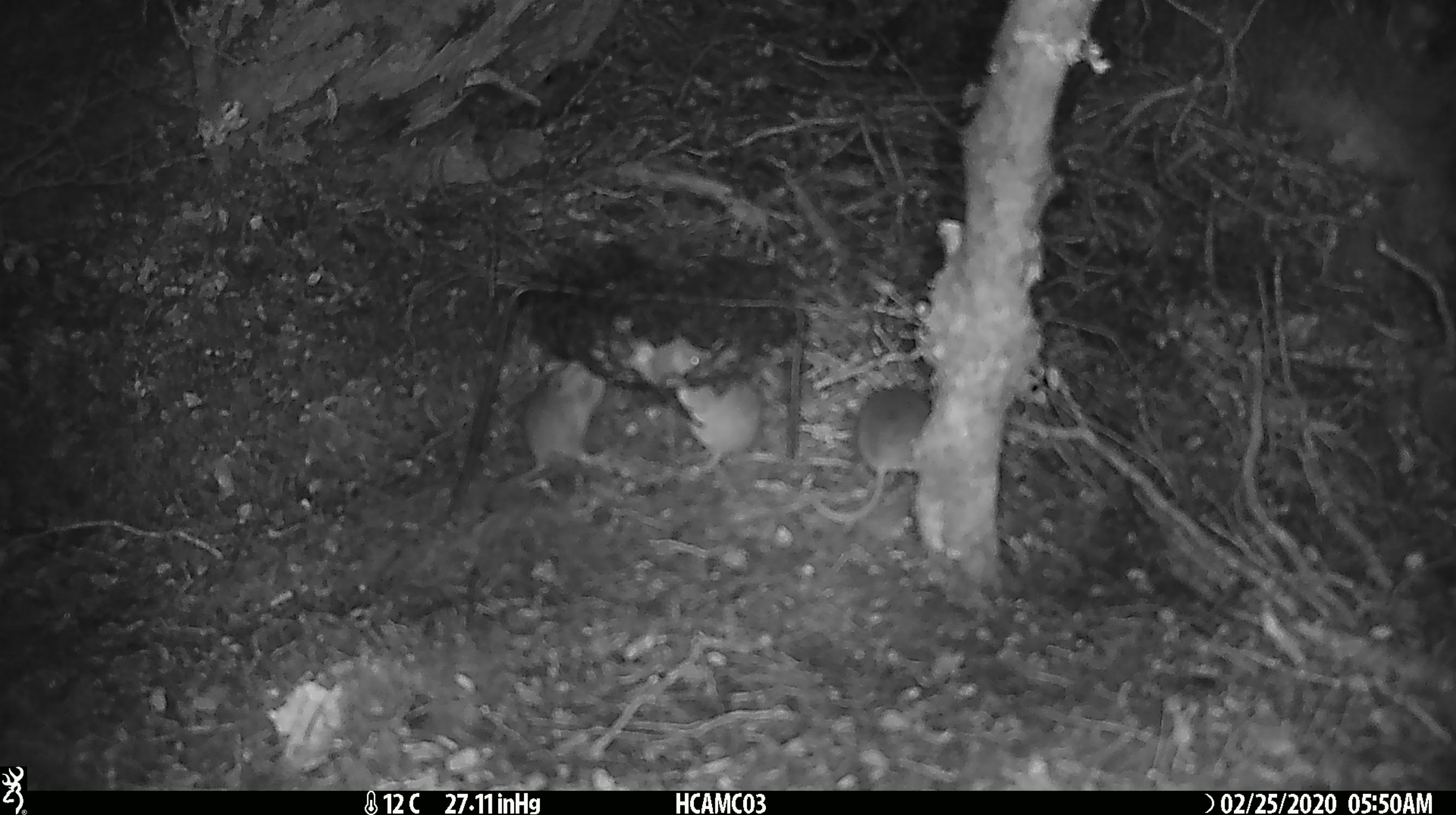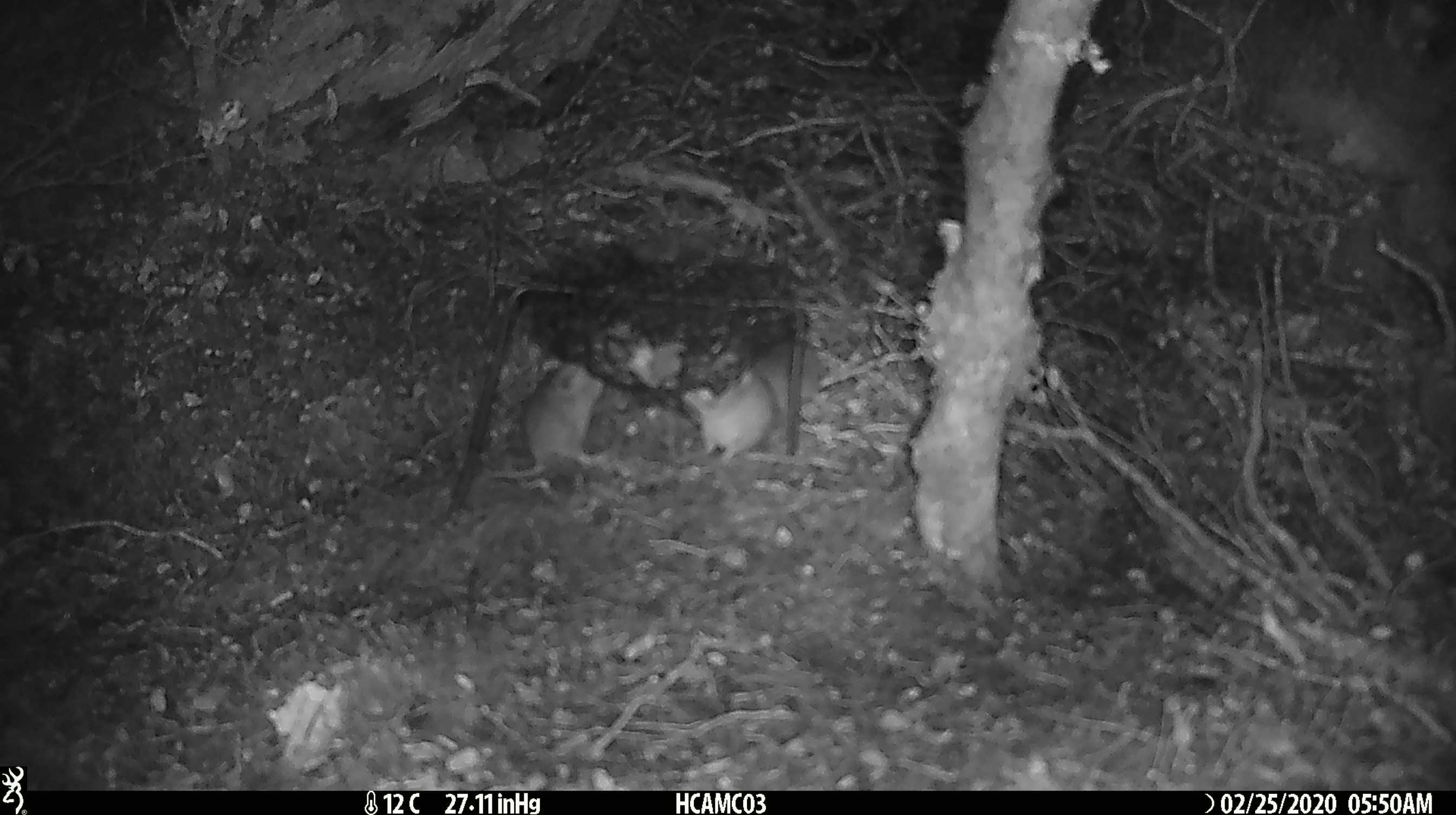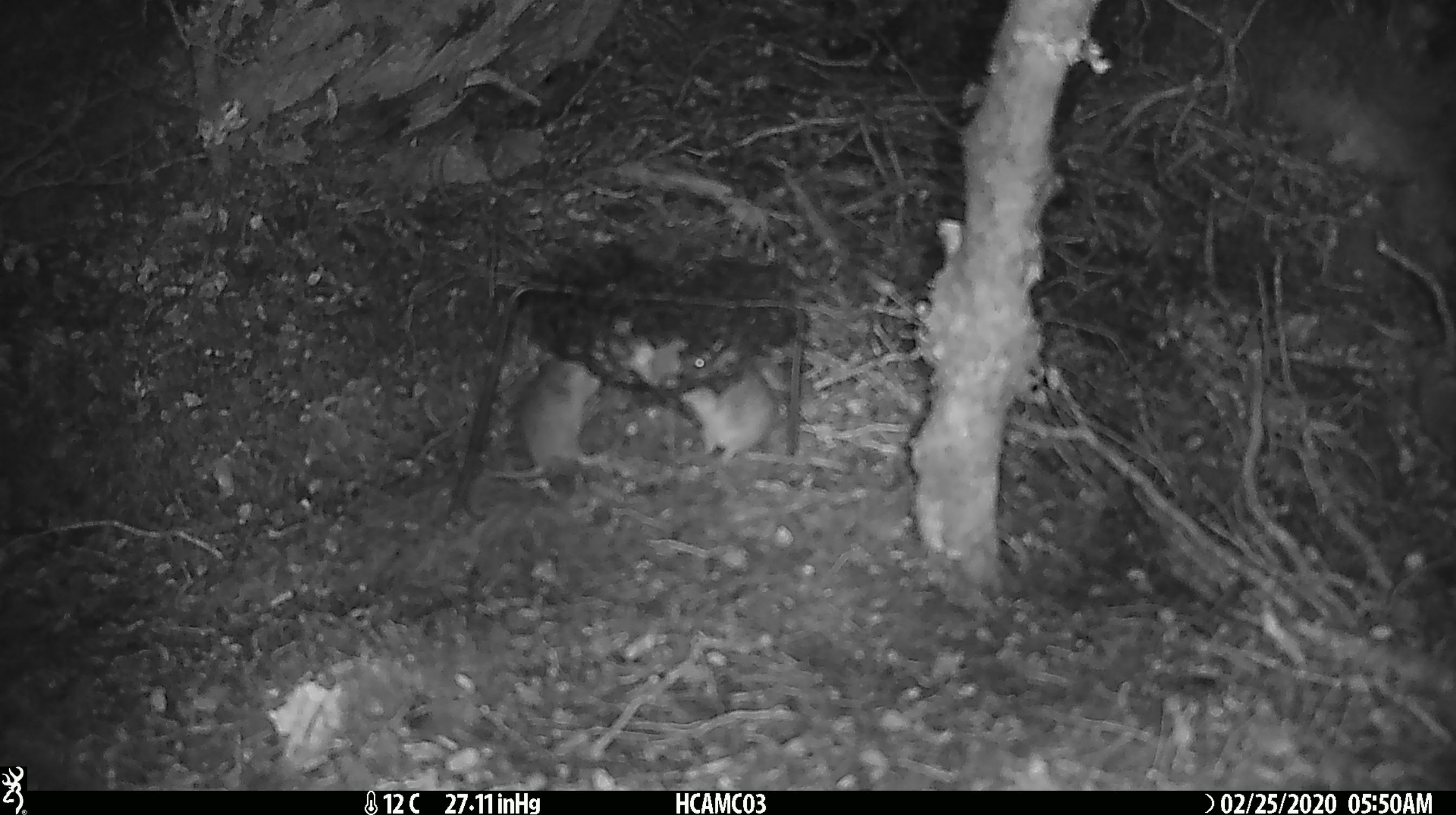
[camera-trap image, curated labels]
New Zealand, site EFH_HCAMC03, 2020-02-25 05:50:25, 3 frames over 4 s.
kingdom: Animalia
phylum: Chordata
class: Mammalia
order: Rodentia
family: Muridae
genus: Mus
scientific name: Mus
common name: mouse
Mouse (Mus).